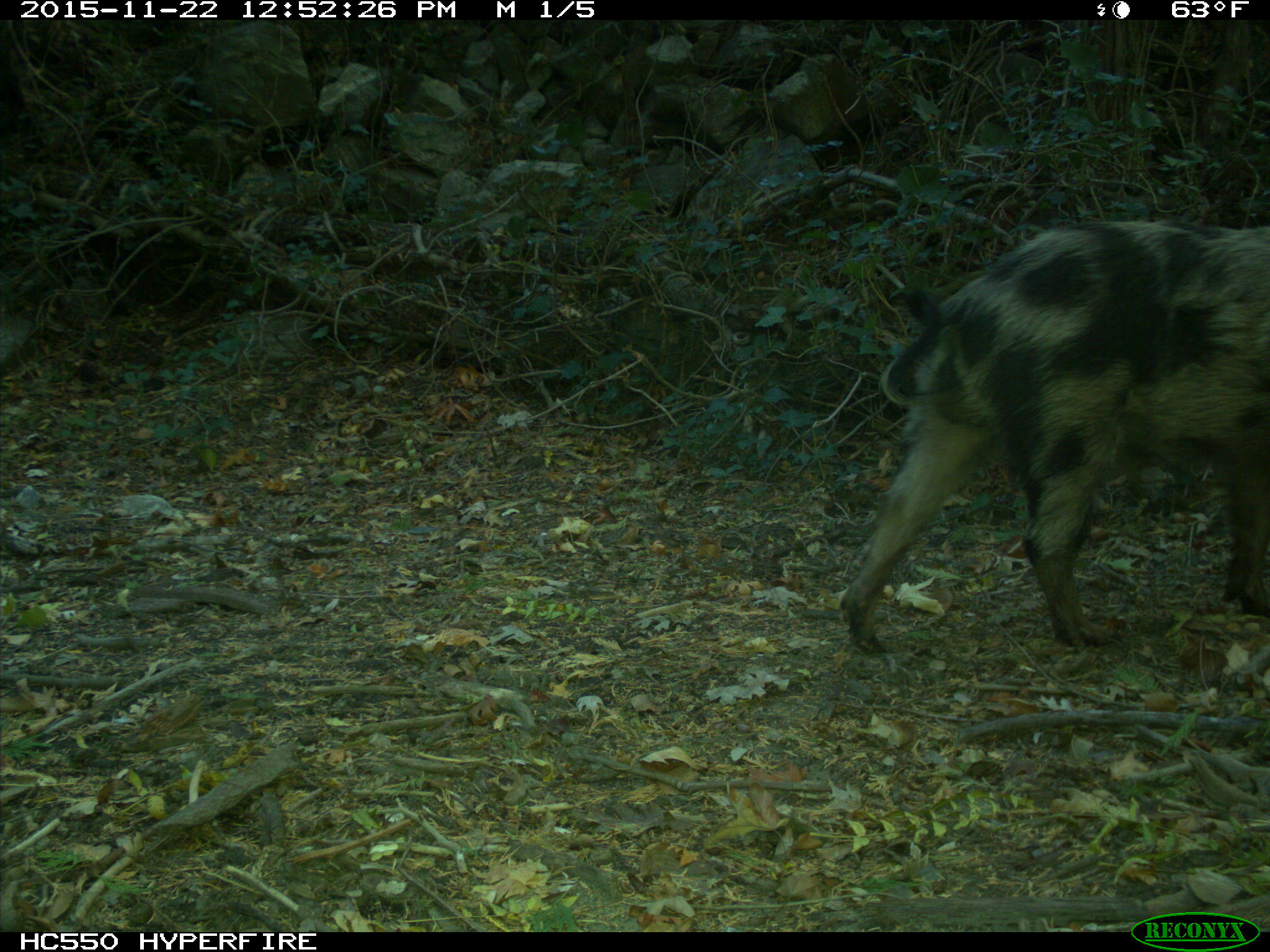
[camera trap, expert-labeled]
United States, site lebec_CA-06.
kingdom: Animalia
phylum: Chordata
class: Mammalia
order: Artiodactyla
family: Suidae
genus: Sus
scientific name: Sus scrofa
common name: wild boar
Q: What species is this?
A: Sus scrofa (wild boar).